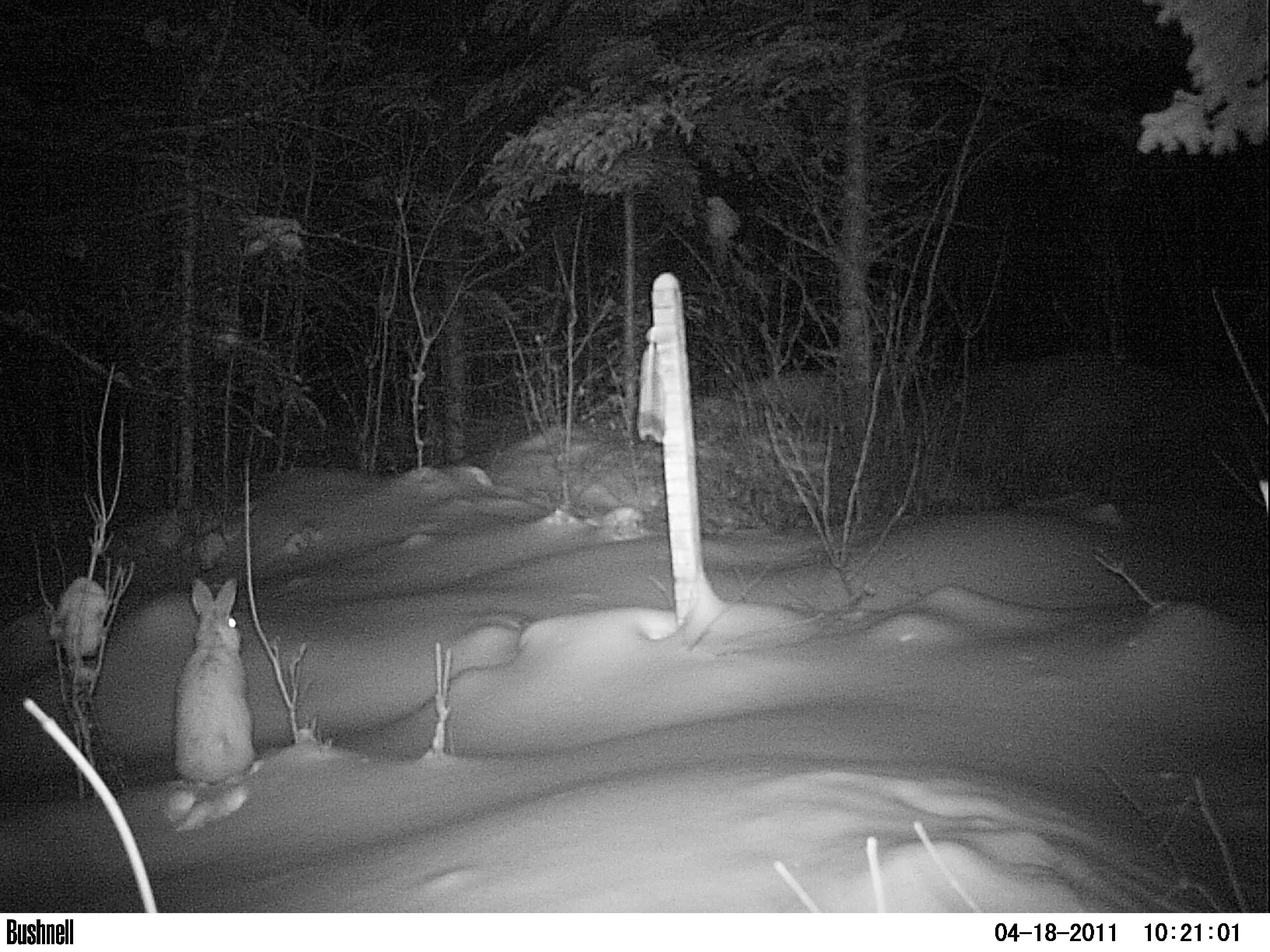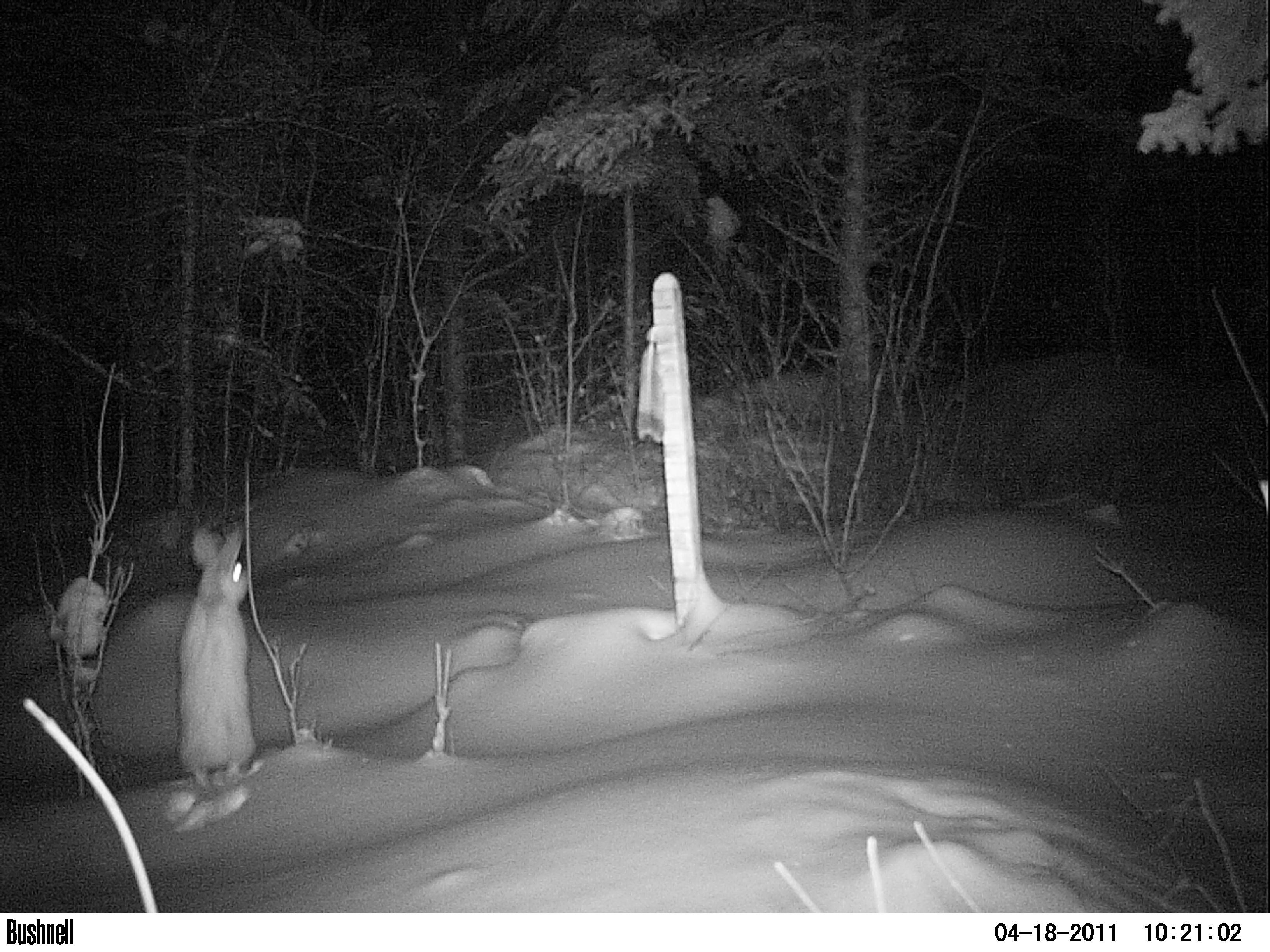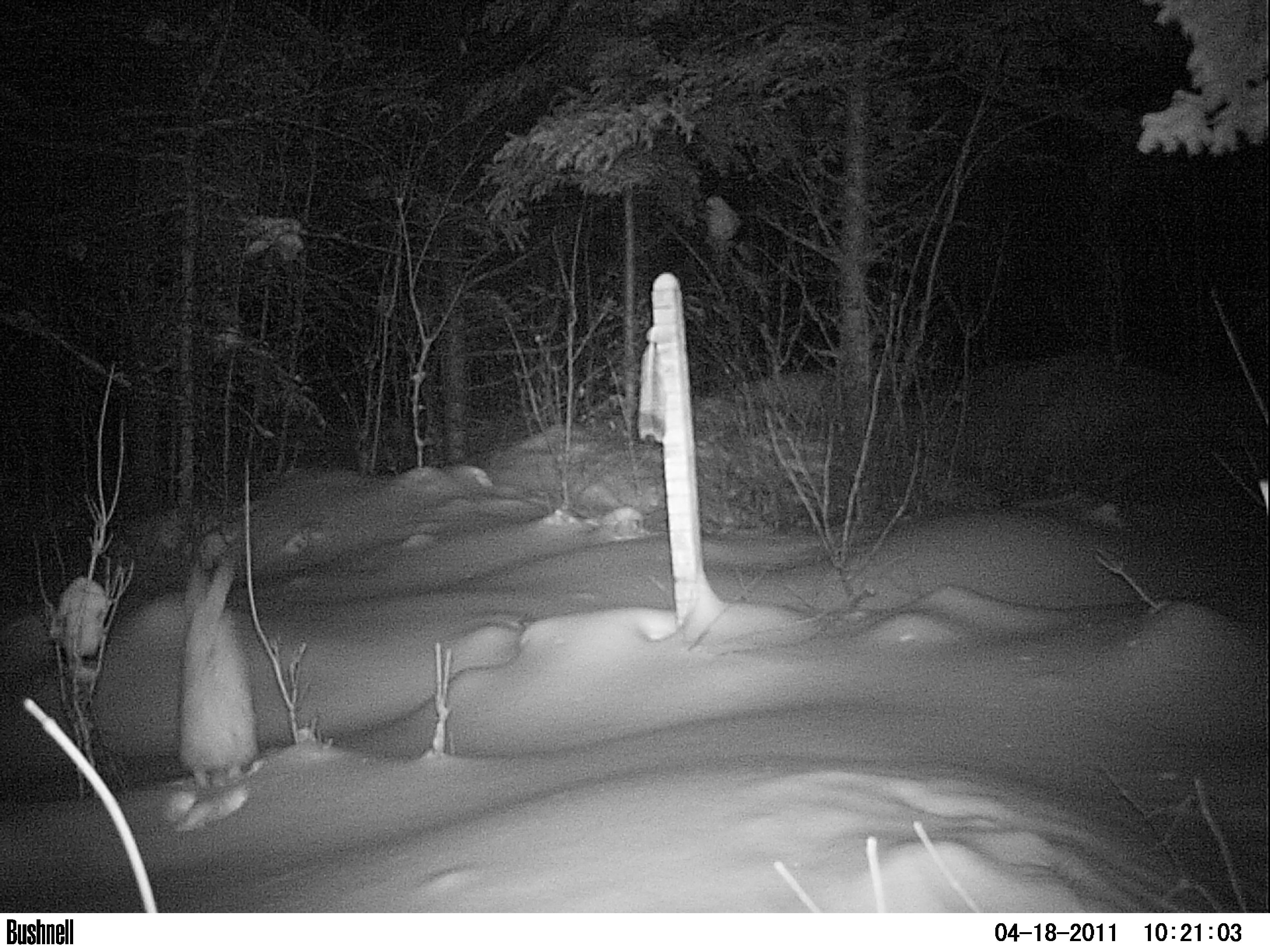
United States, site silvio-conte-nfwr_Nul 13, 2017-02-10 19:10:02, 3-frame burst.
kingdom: Animalia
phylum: Chordata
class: Mammalia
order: Lagomorpha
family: Leporidae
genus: Lepus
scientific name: Lepus americanus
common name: snowshoe hare